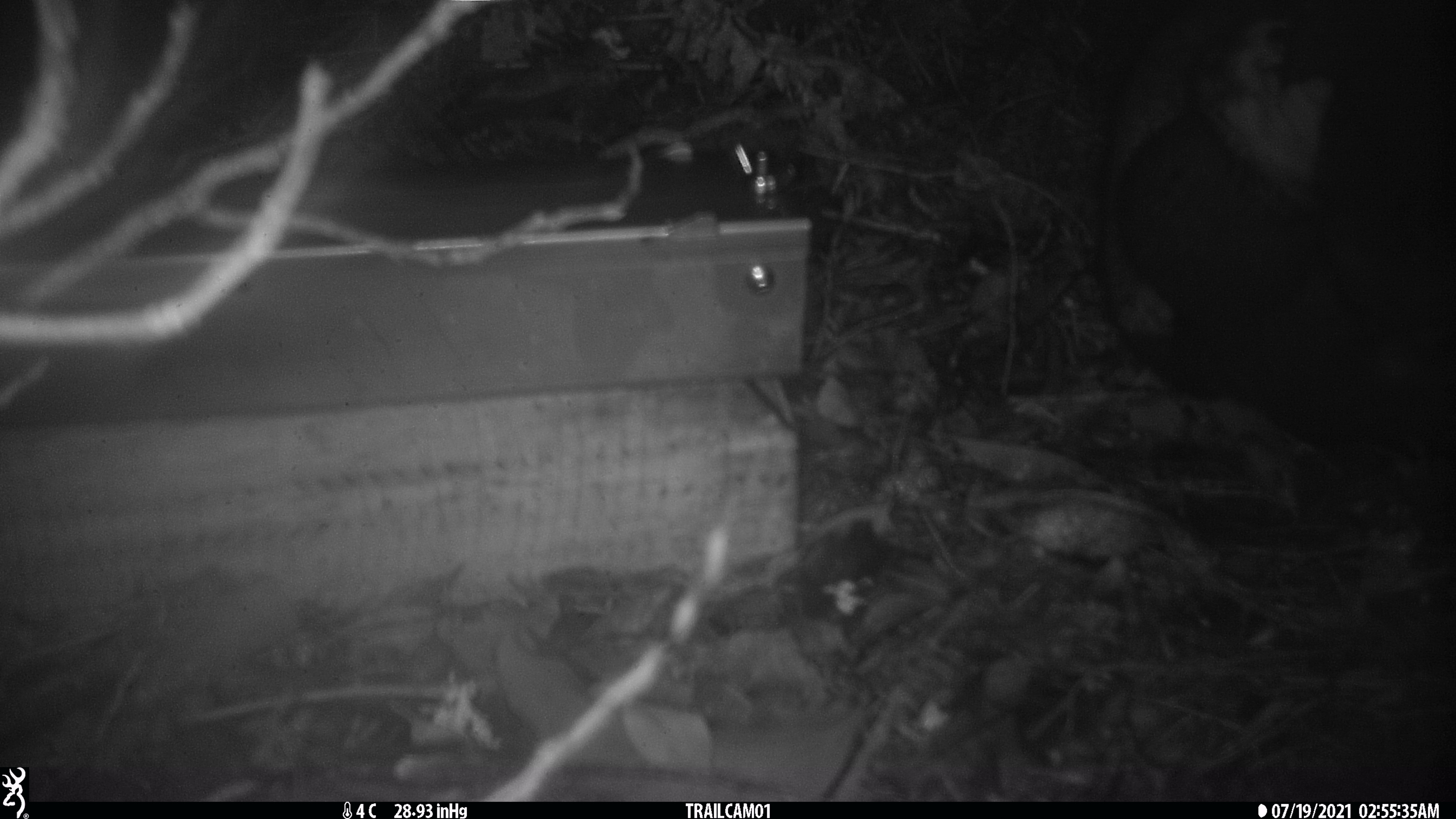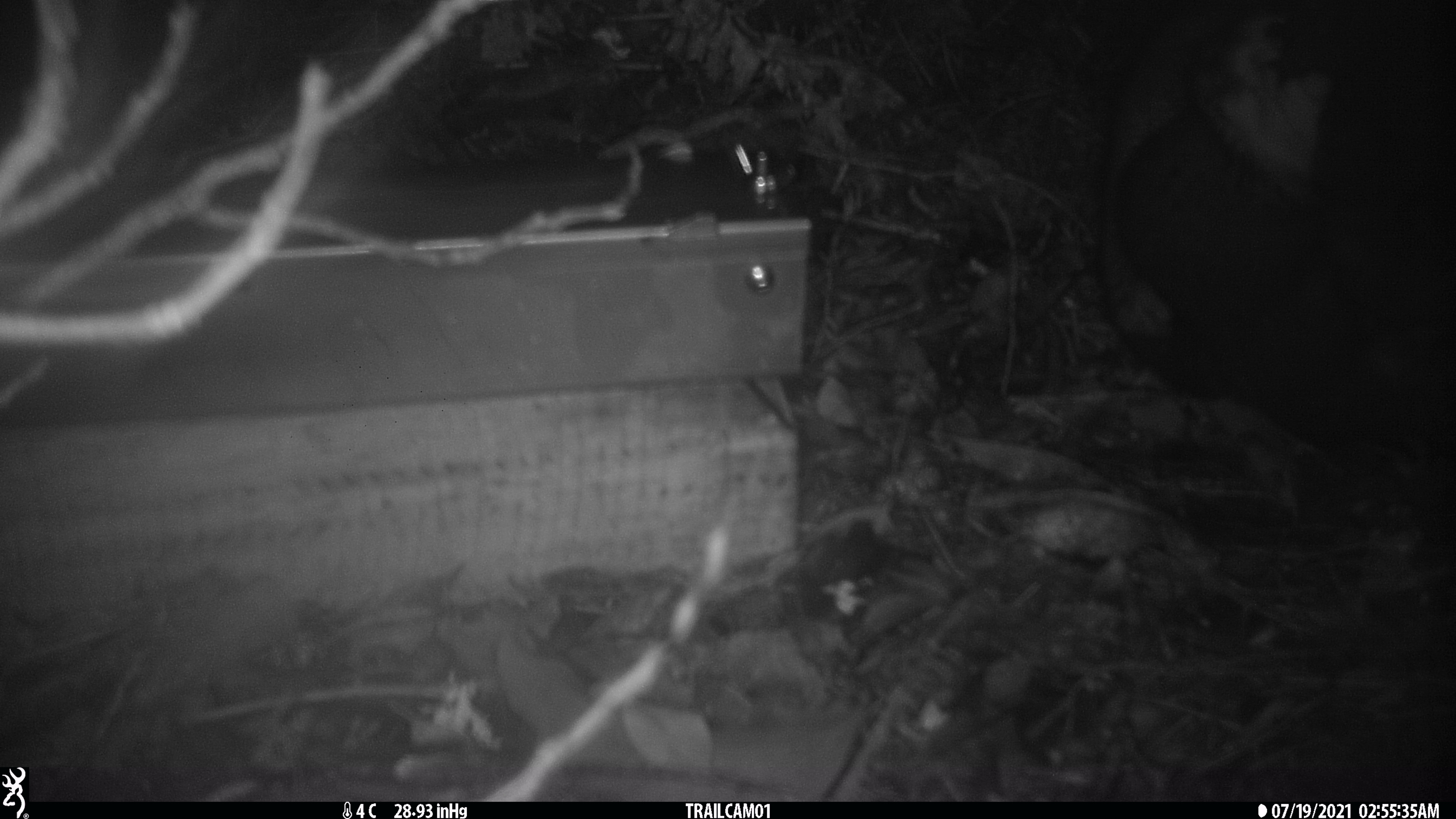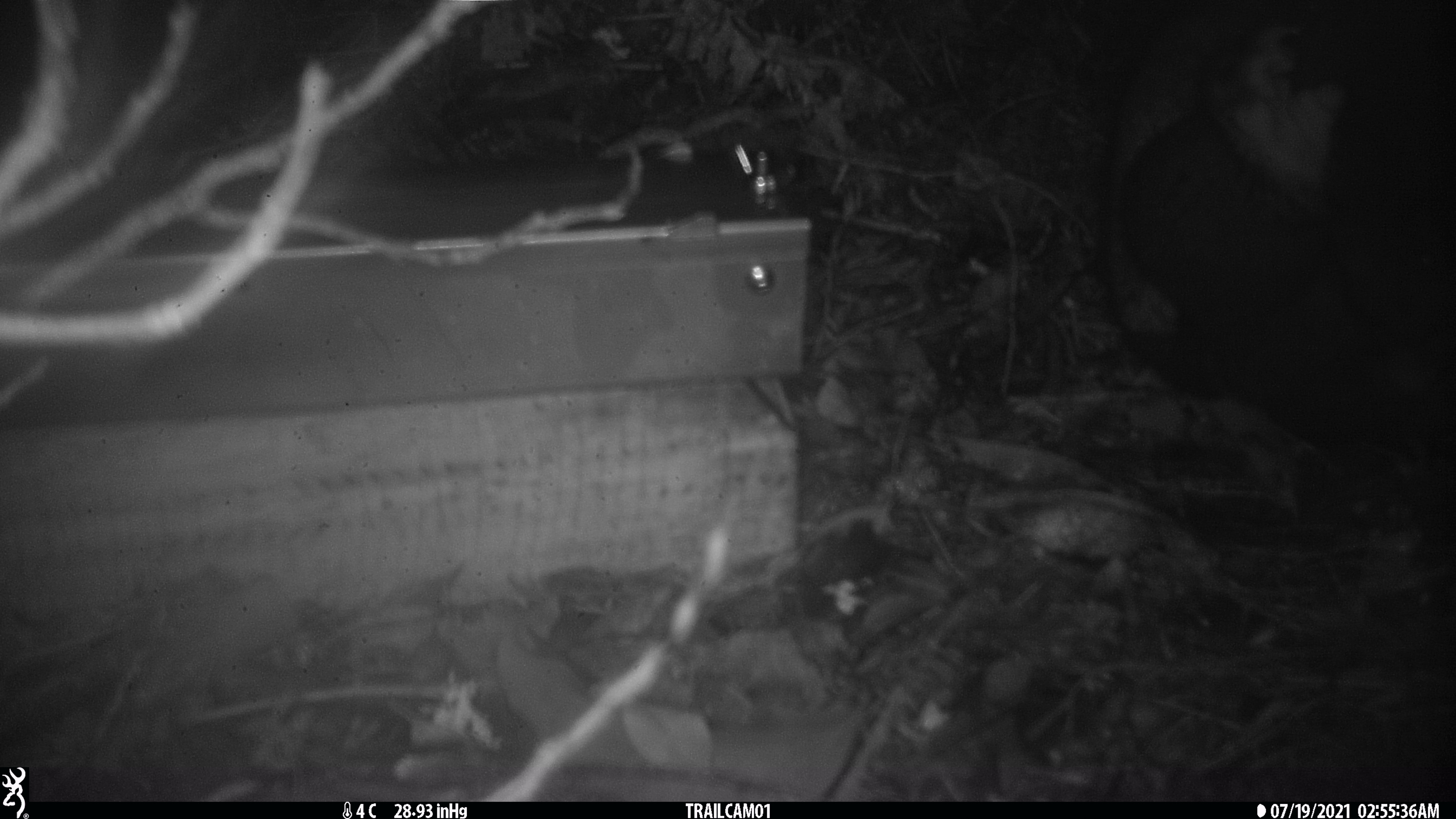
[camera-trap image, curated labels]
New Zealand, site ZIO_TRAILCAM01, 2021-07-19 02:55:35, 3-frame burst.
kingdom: Animalia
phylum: Chordata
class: Mammalia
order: Diprotodontia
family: Phalangeridae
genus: Trichosurus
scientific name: Trichosurus vulpecula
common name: common brushtail possum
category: possum